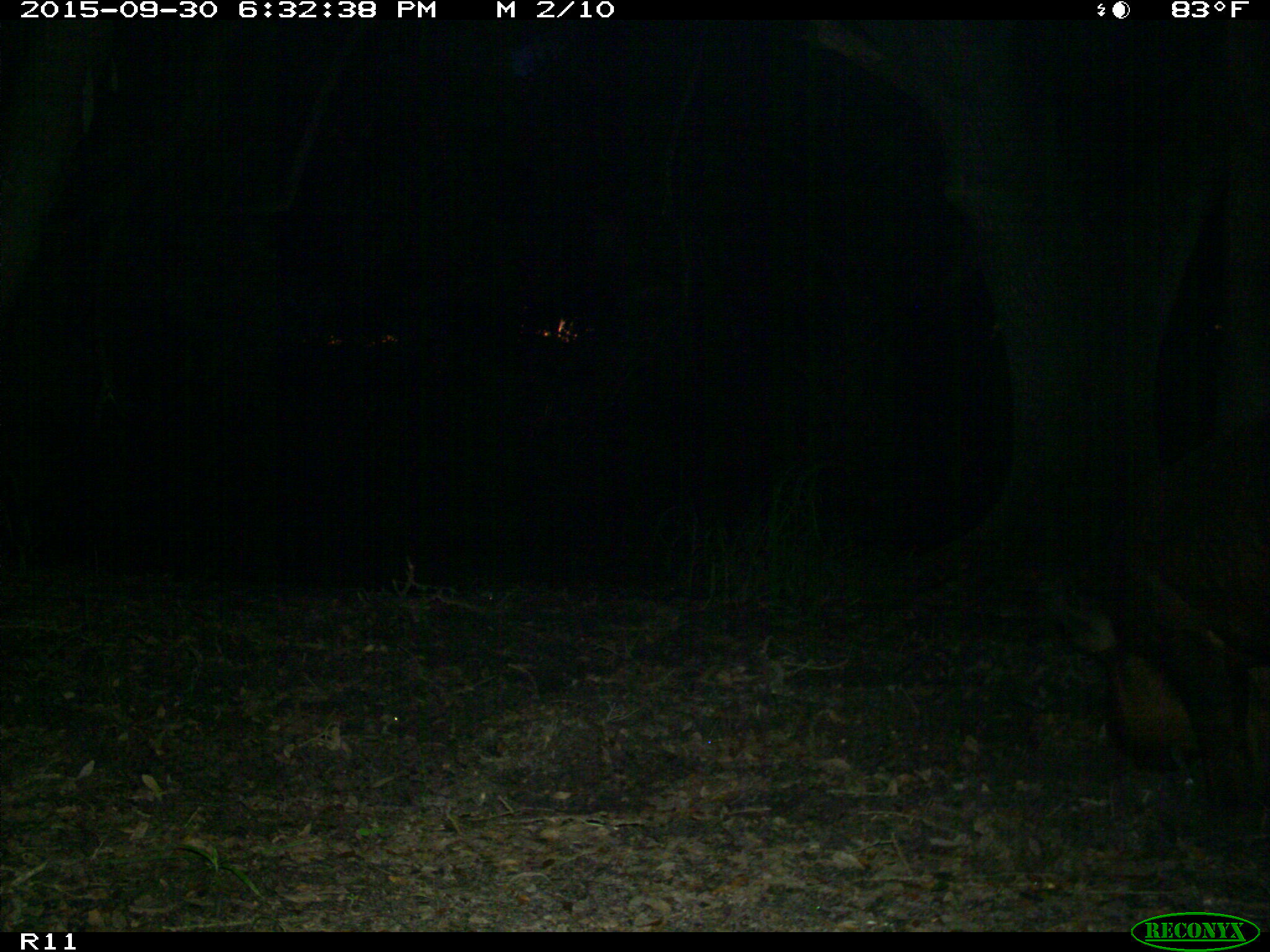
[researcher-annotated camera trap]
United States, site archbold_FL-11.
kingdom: Animalia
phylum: Chordata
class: Mammalia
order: Artiodactyla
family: Suidae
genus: Sus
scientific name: Sus scrofa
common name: wild boar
Sus scrofa (wild boar).